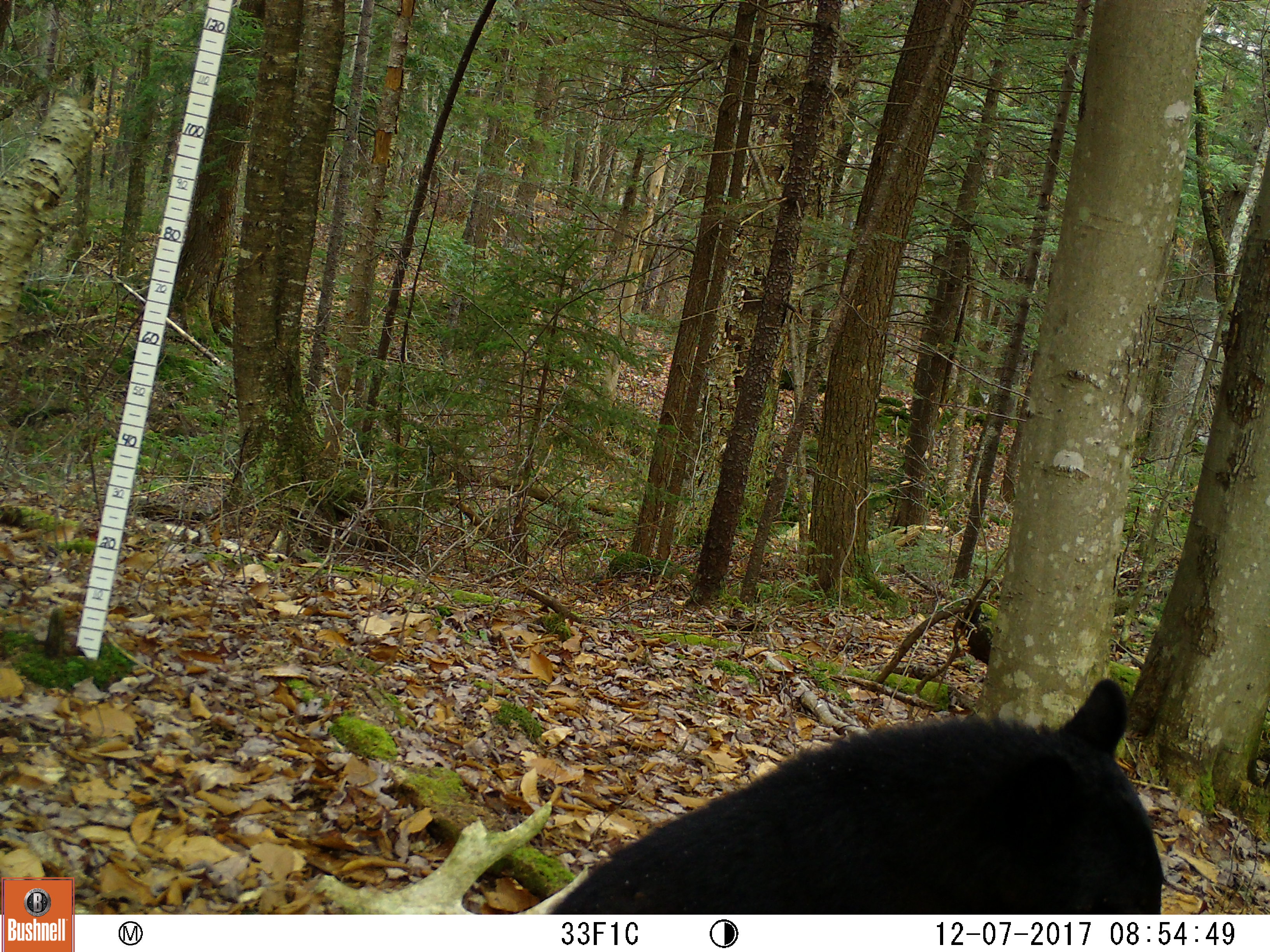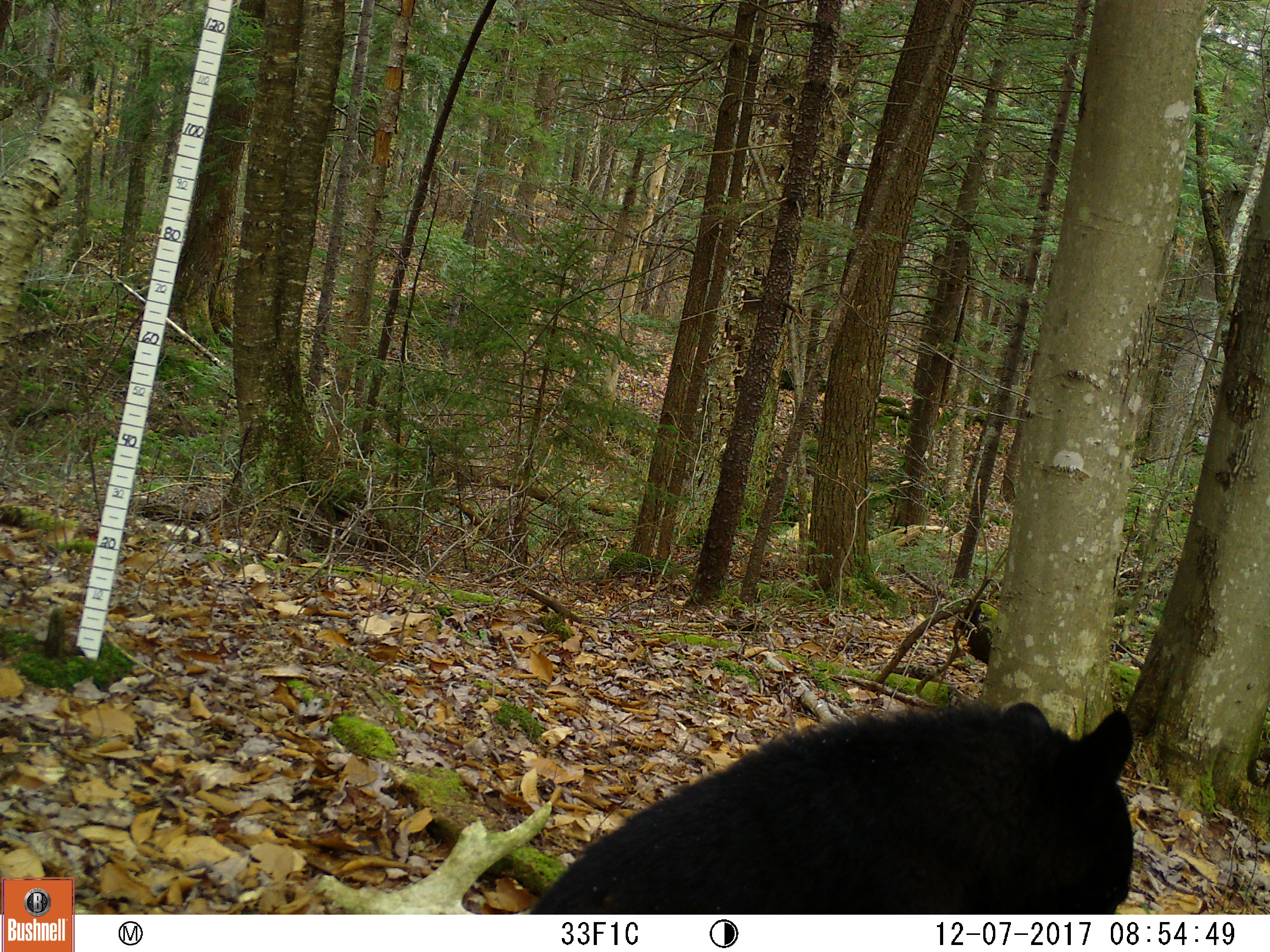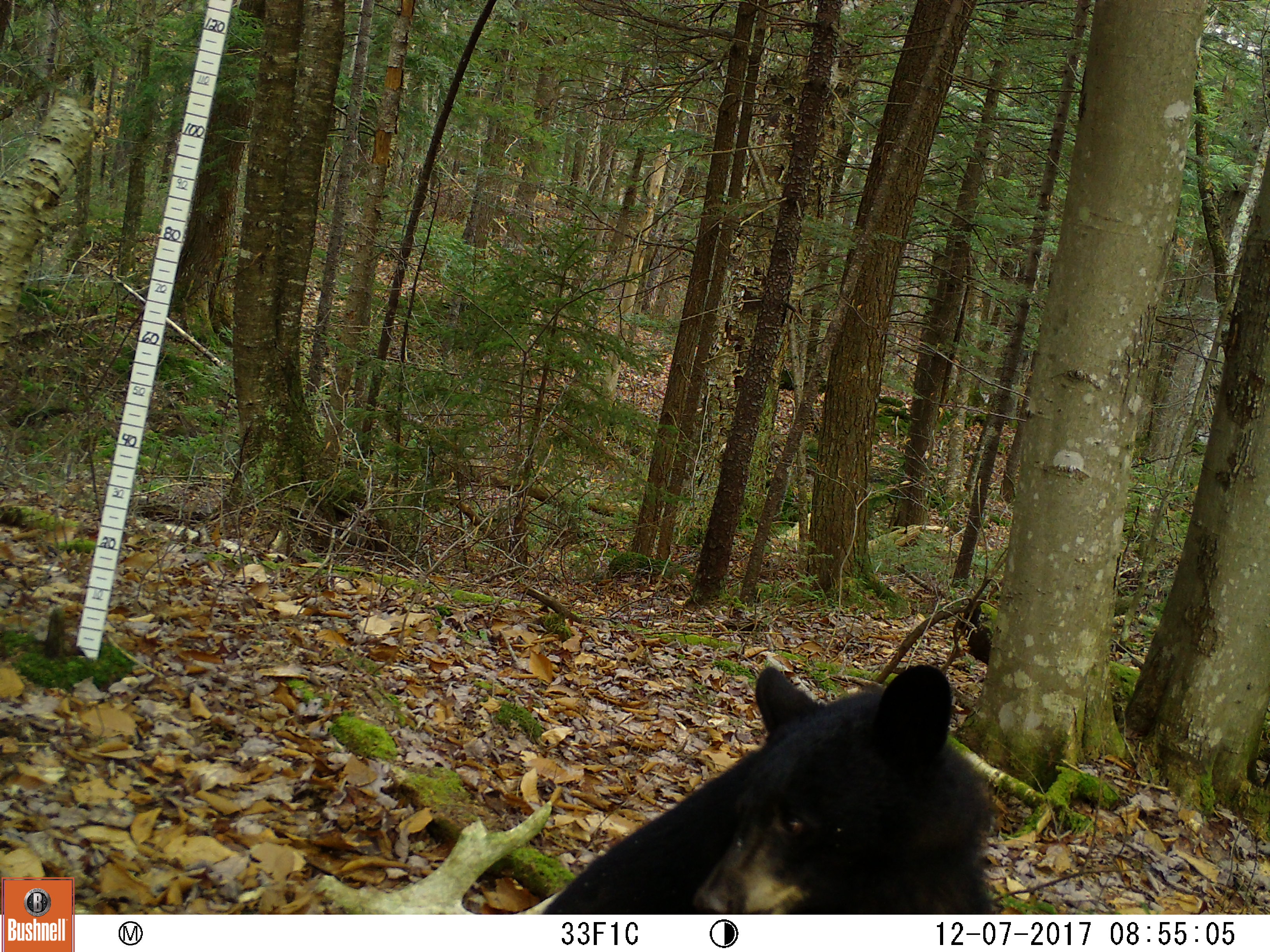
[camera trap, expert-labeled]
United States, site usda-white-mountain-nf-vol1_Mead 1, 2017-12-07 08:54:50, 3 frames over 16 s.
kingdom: Animalia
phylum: Chordata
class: Mammalia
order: Carnivora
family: Ursidae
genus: Ursus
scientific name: Ursus americanus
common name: black bear